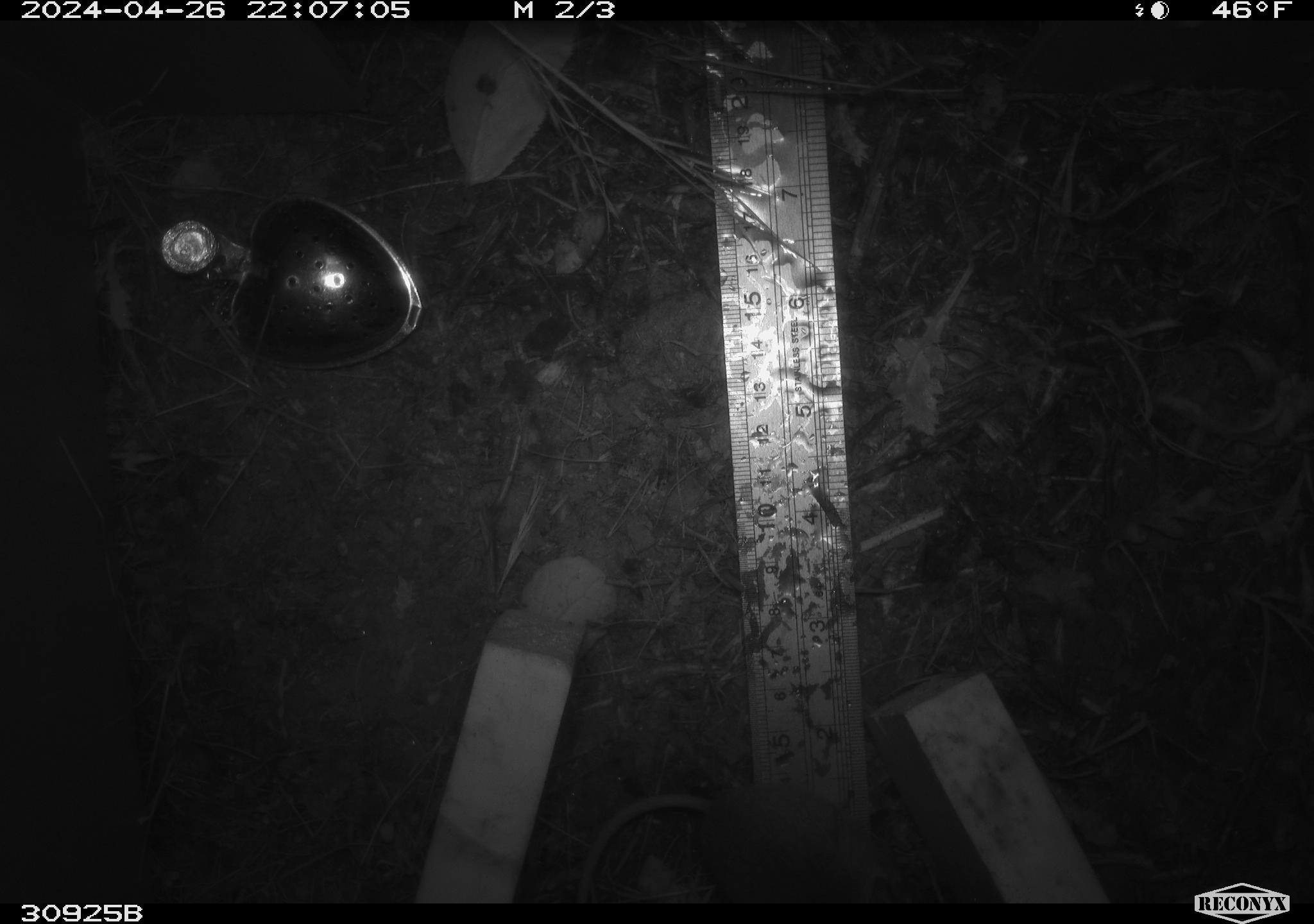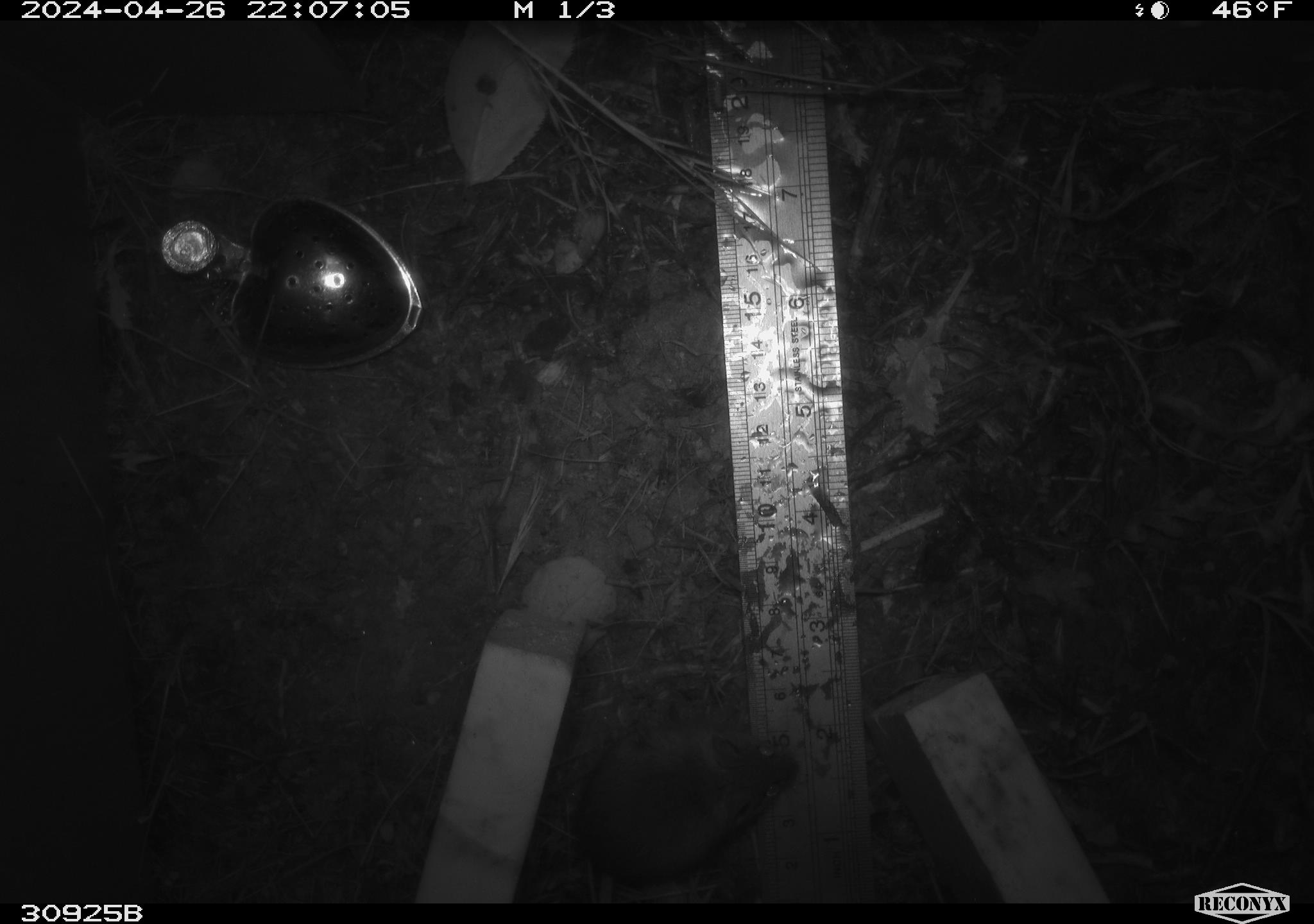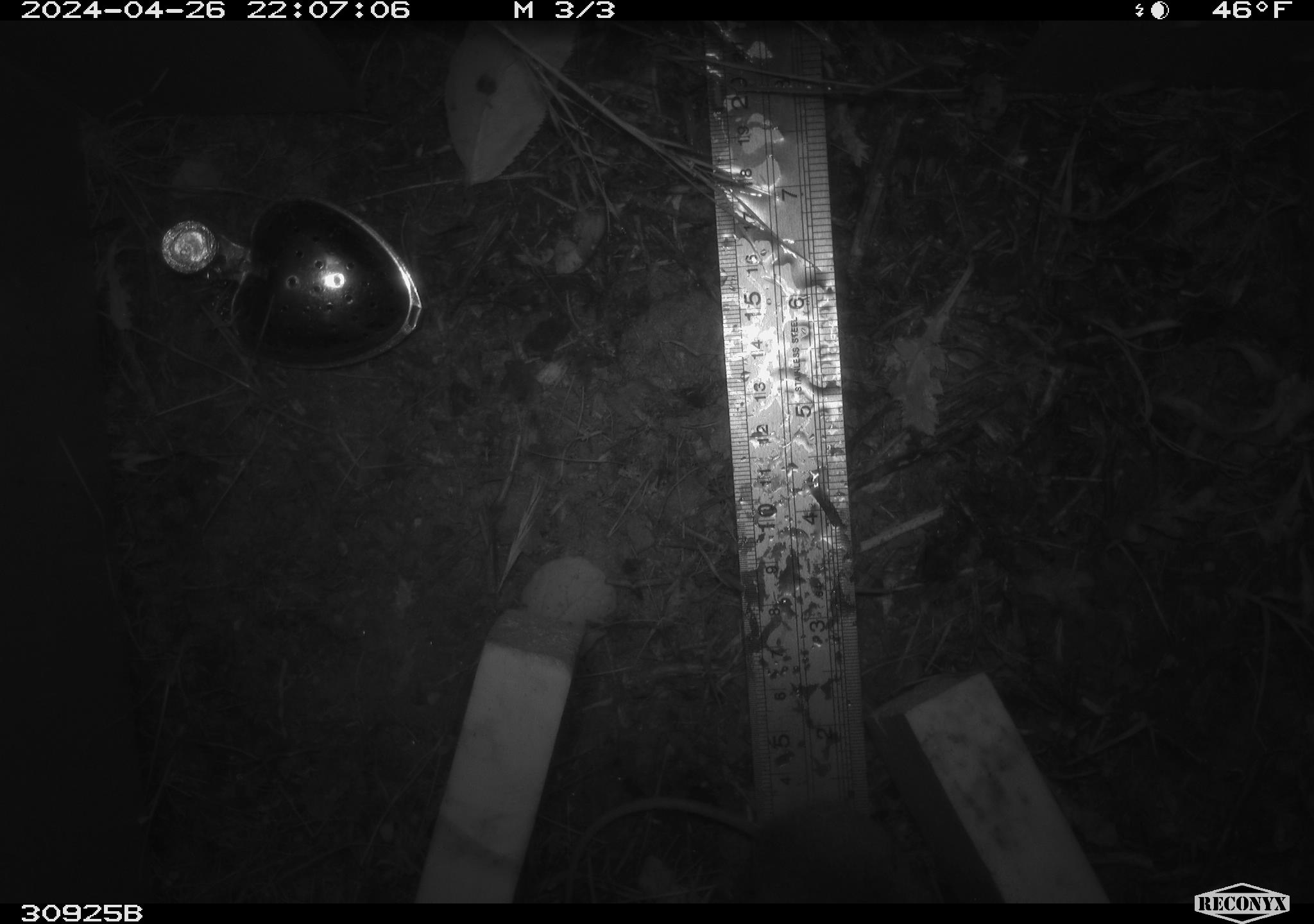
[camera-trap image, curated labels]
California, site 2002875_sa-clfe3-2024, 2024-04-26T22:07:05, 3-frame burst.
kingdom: Animalia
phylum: Chordata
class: Mammalia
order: Rodentia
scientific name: Rodentia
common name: mouse species